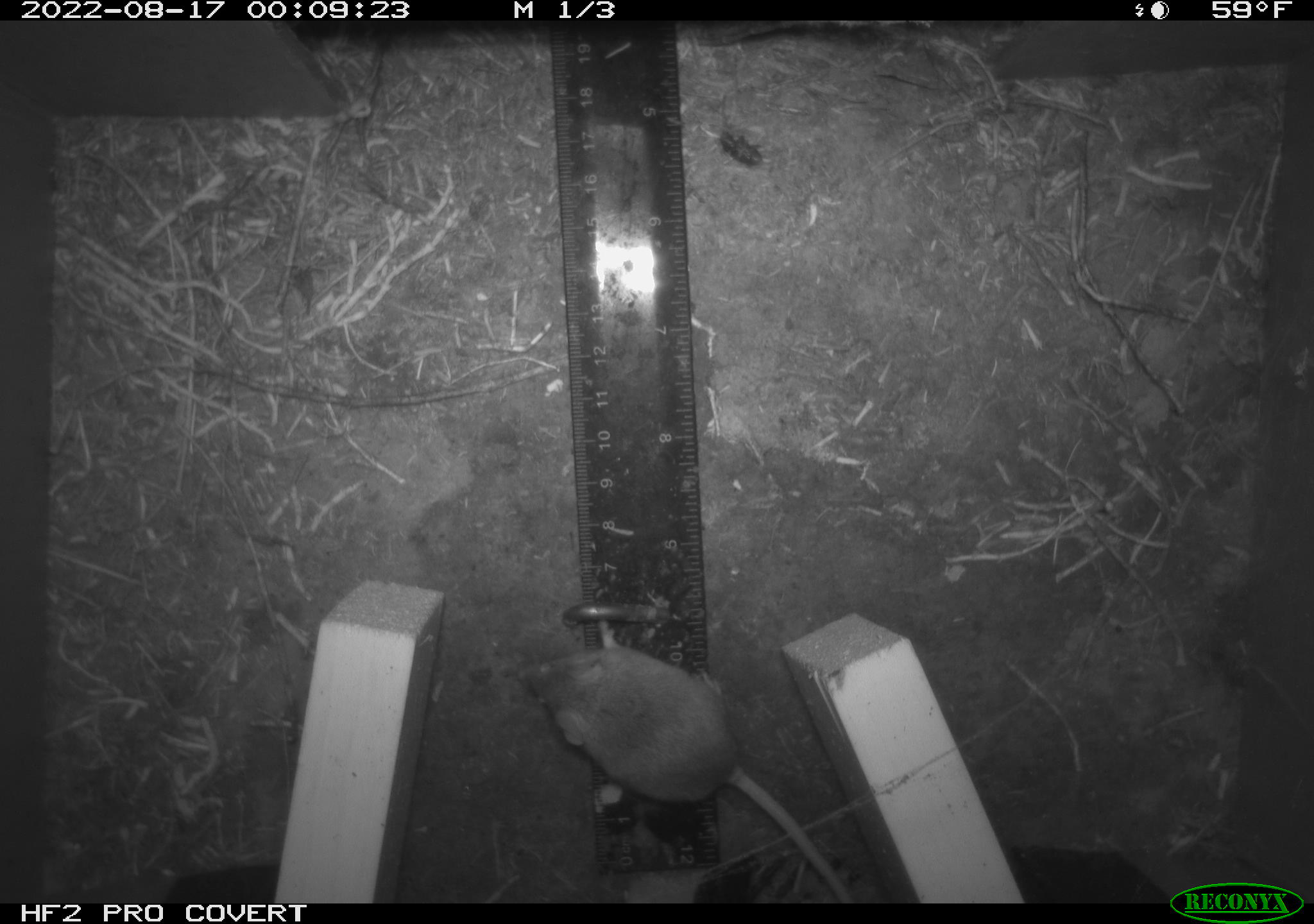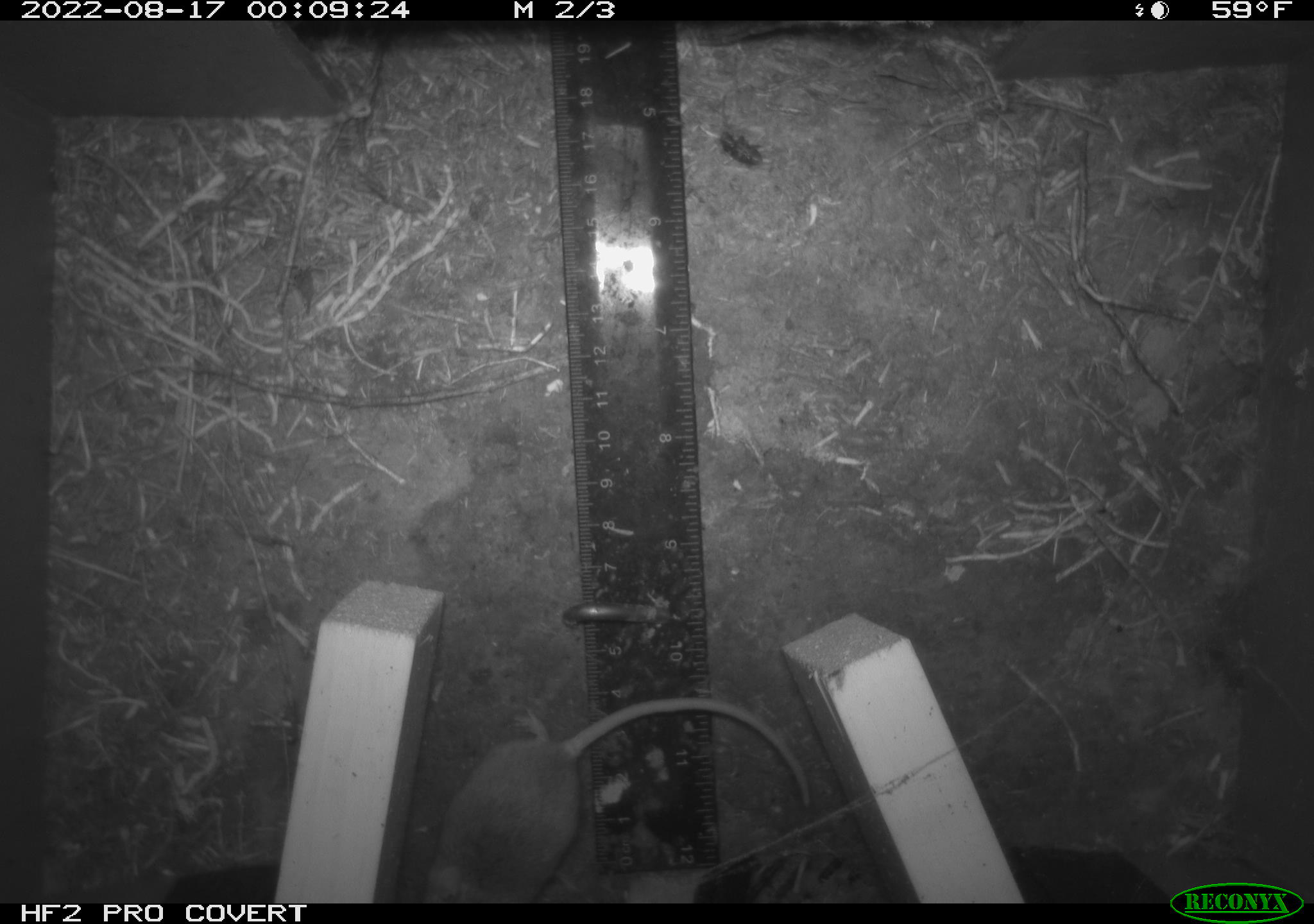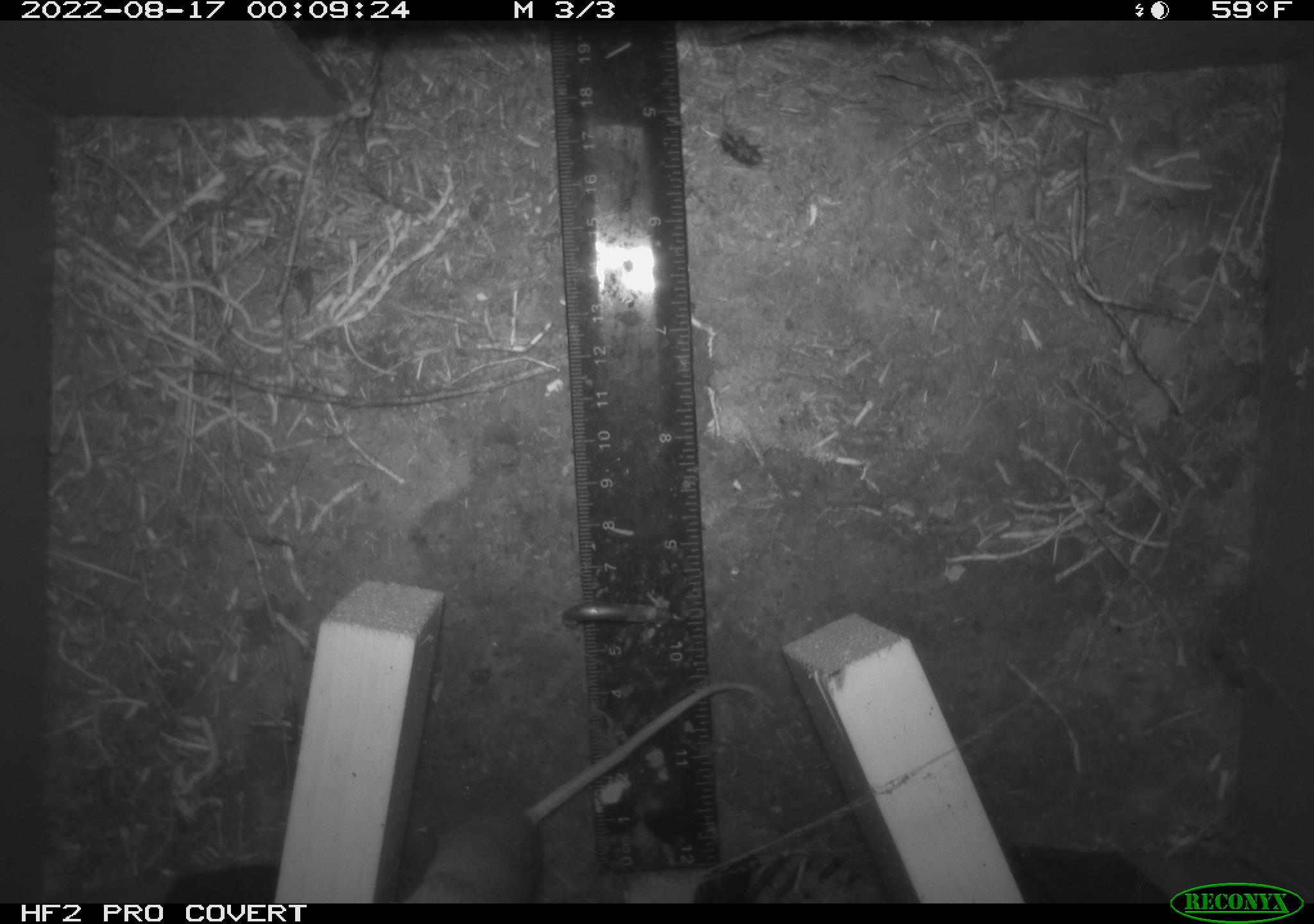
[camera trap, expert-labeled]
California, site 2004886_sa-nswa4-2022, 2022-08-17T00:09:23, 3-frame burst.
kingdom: Animalia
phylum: Chordata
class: Mammalia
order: Rodentia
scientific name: Rodentia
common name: rodent